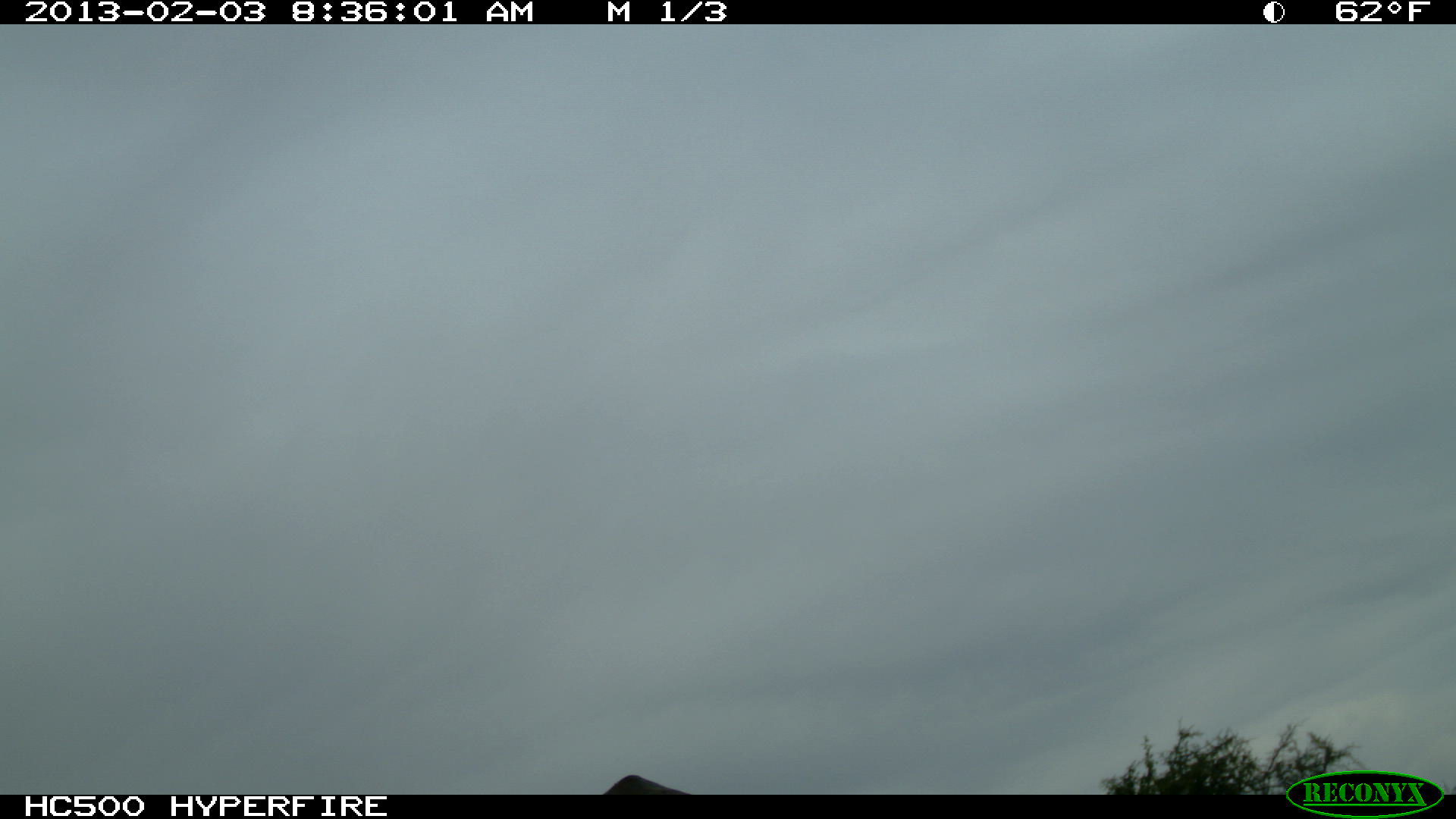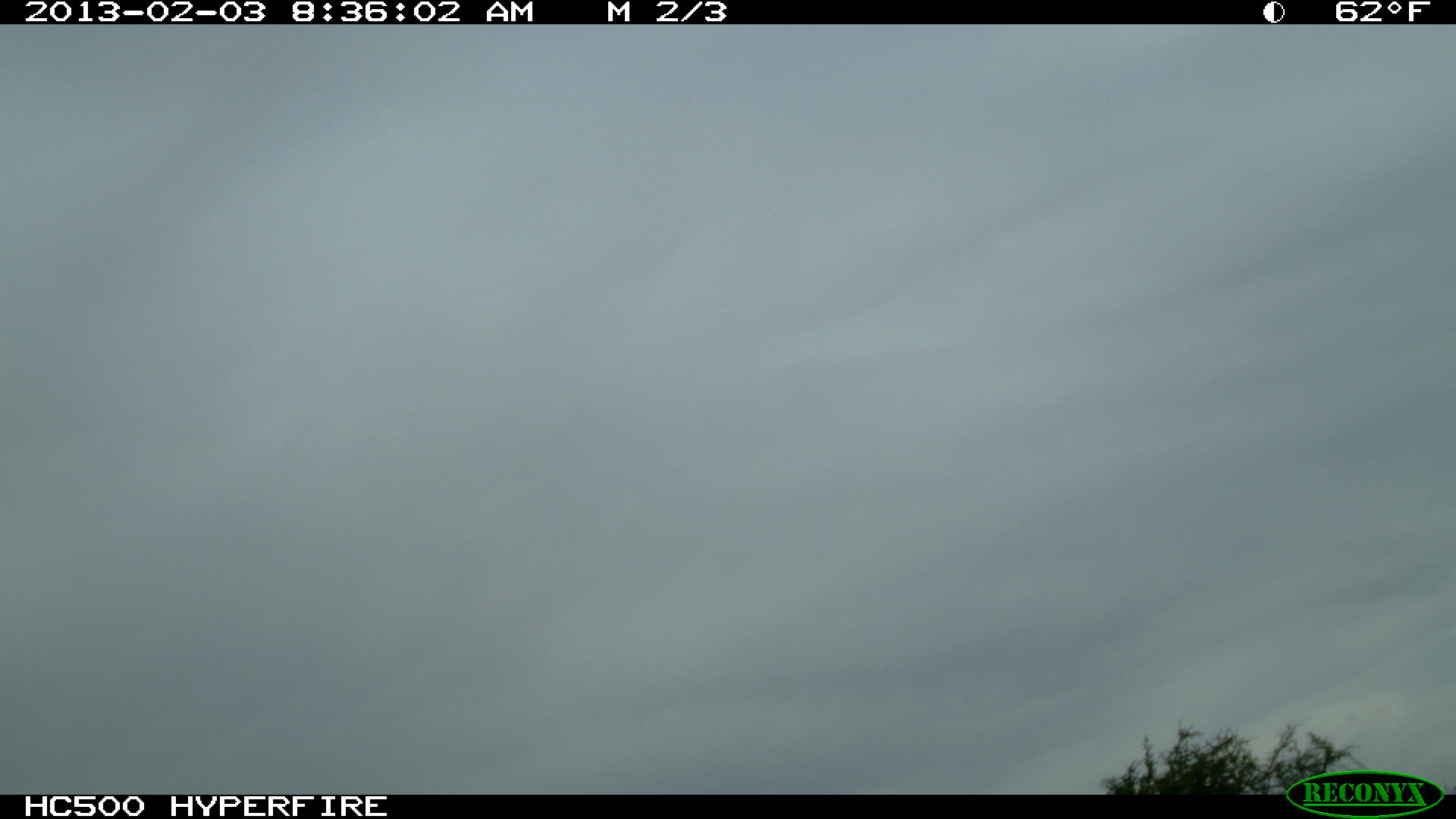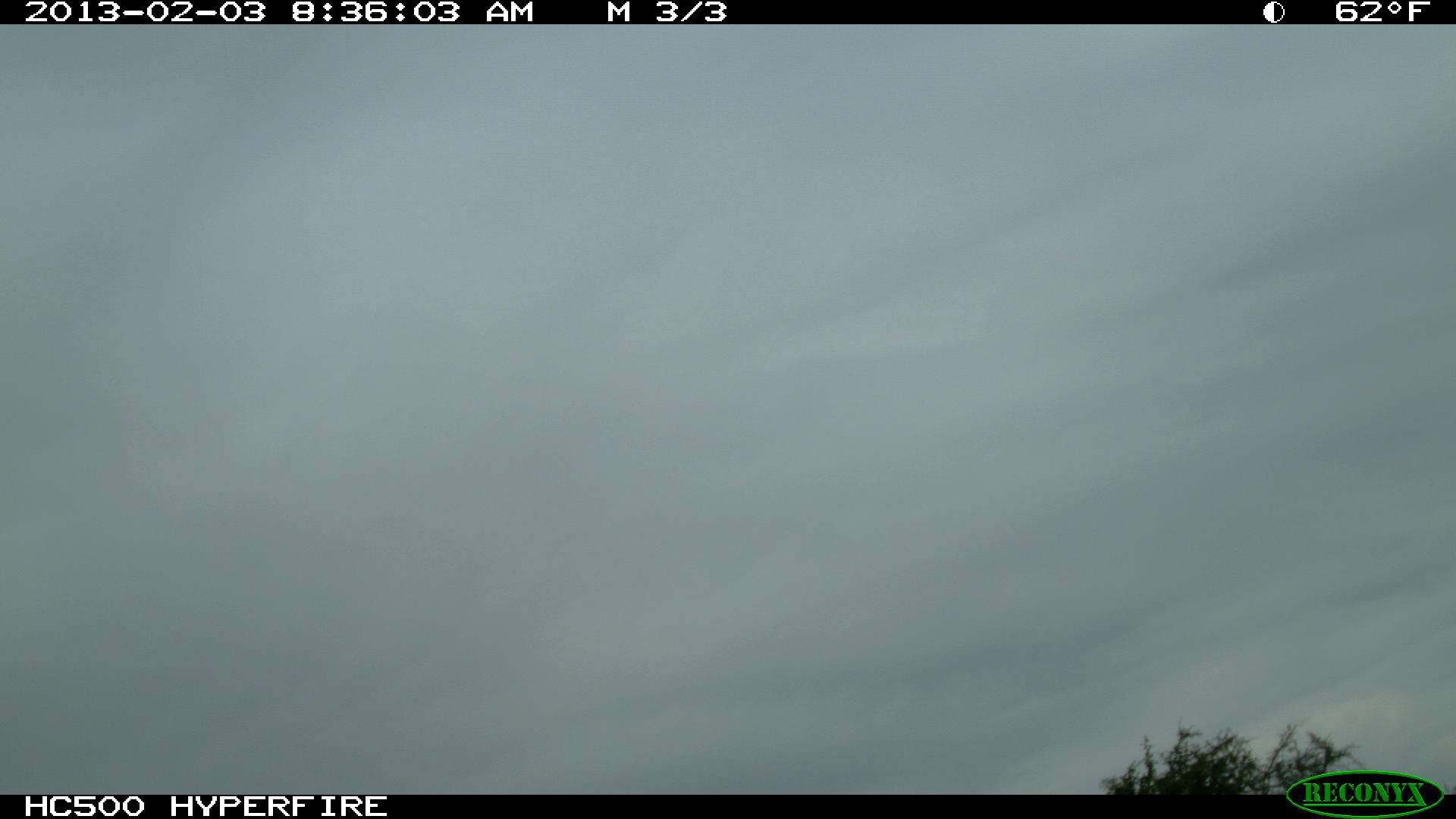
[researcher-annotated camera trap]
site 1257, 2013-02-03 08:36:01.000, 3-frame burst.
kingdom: Animalia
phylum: Chordata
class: Mammalia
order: Artiodactyla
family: Bovidae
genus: Bos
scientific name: Bos taurus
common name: domestic cattle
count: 1